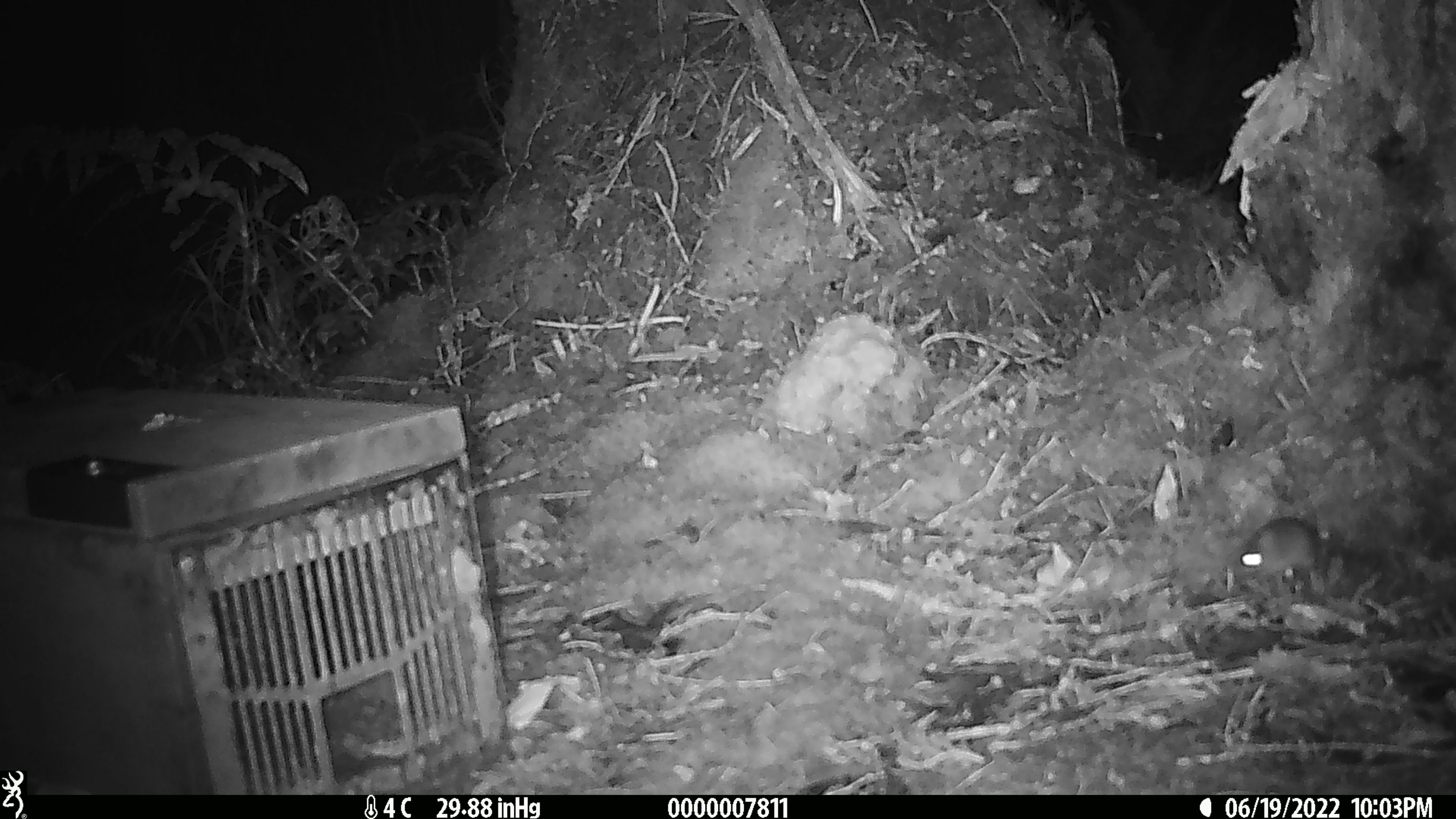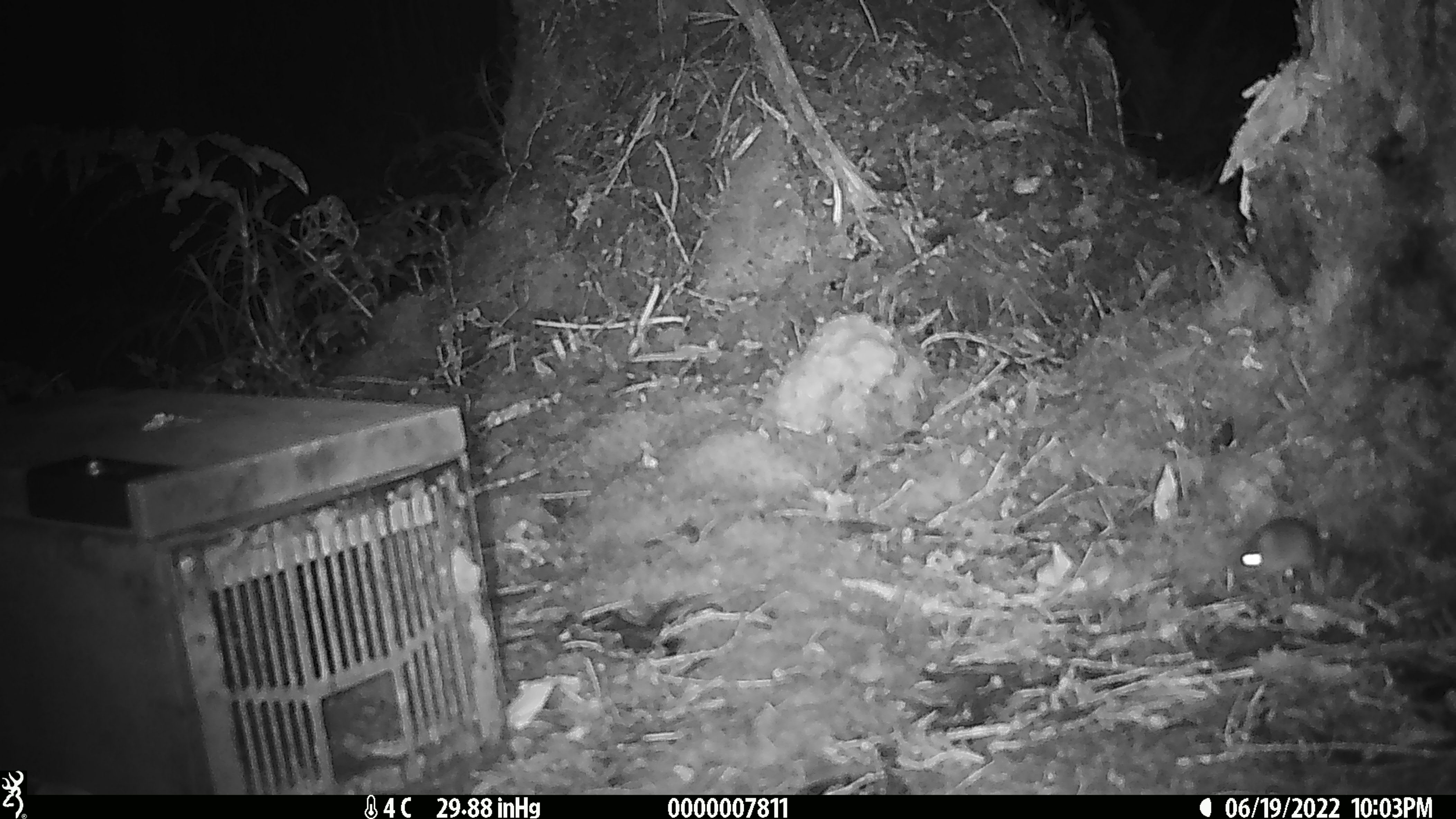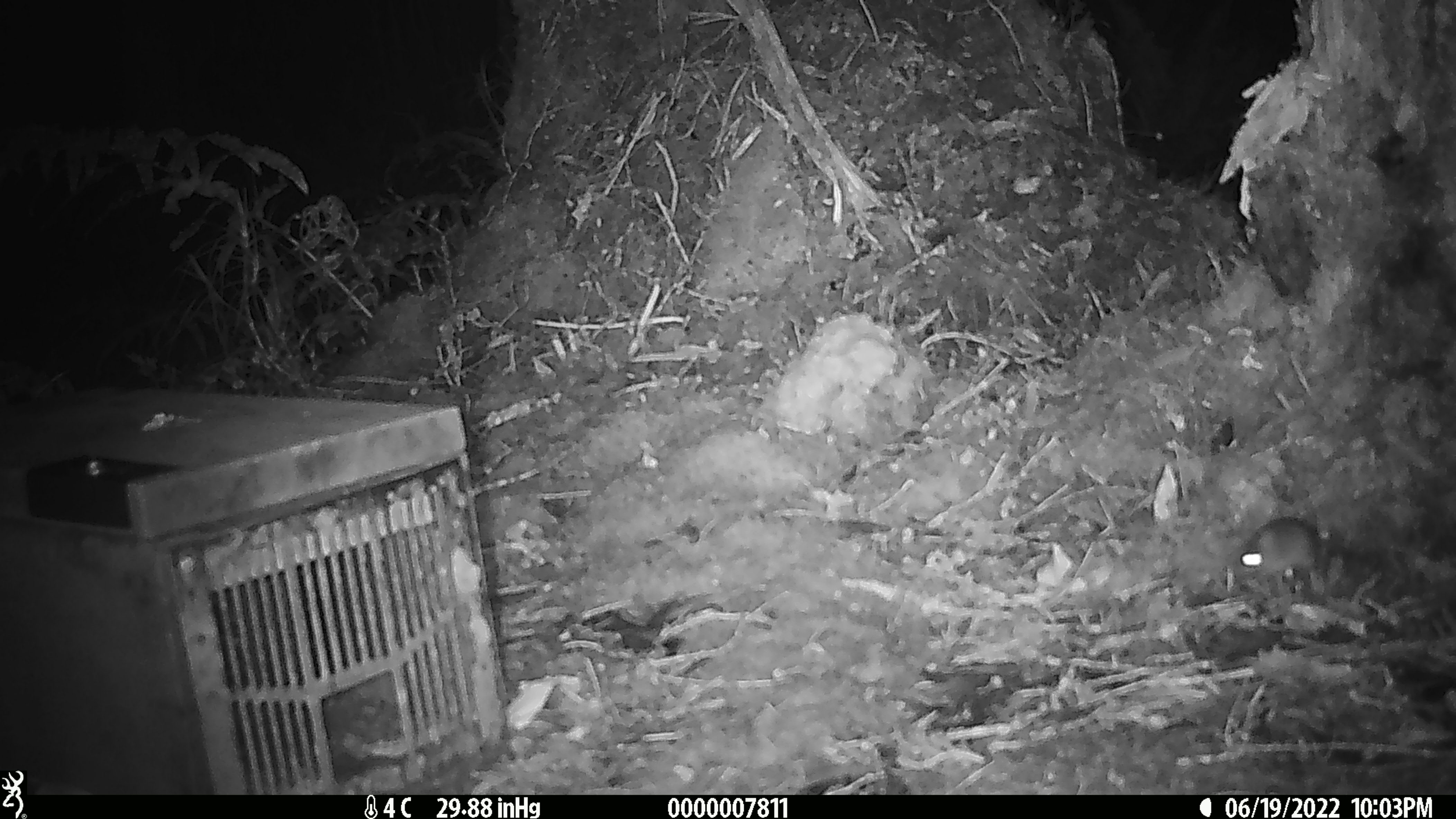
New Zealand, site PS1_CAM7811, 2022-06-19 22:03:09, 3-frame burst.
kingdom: Animalia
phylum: Chordata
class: Mammalia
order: Rodentia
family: Muridae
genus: Mus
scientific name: Mus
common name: mouse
Mouse (Mus).